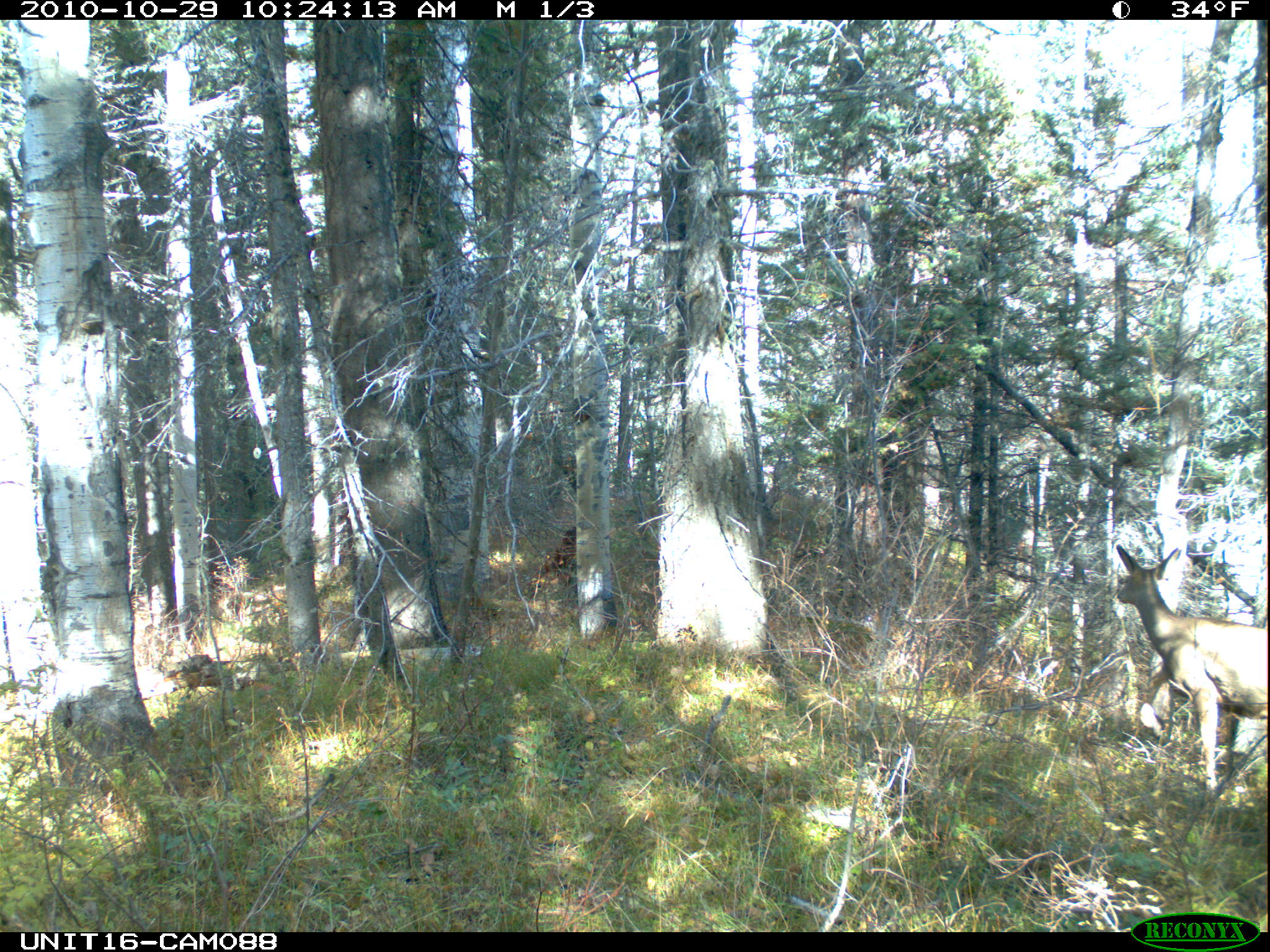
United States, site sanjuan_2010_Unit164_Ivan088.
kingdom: Animalia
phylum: Chordata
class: Mammalia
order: Artiodactyla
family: Cervidae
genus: Odocoileus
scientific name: Odocoileus hemionus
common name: mule deer